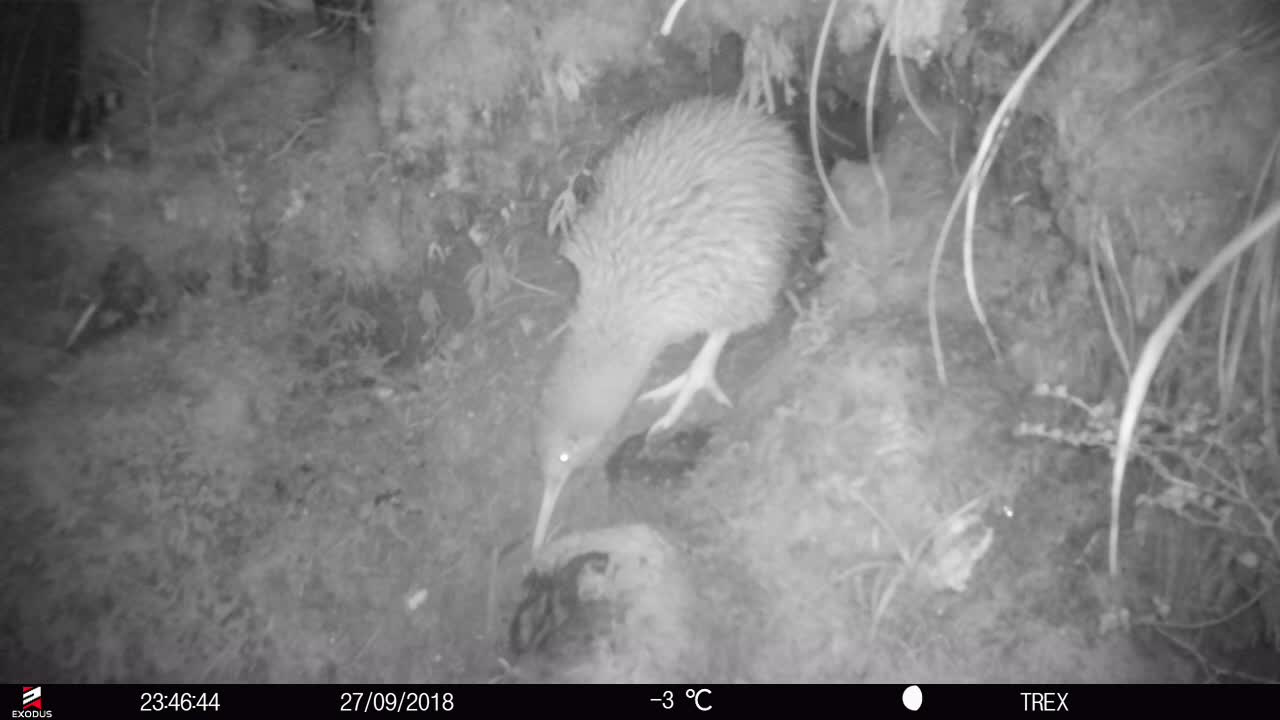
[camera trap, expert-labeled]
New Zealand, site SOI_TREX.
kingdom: Animalia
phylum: Chordata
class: Aves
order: Apterygiformes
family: Apterygidae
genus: Apteryx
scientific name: Apteryx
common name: kiwi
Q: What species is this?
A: Kiwi (Apteryx).